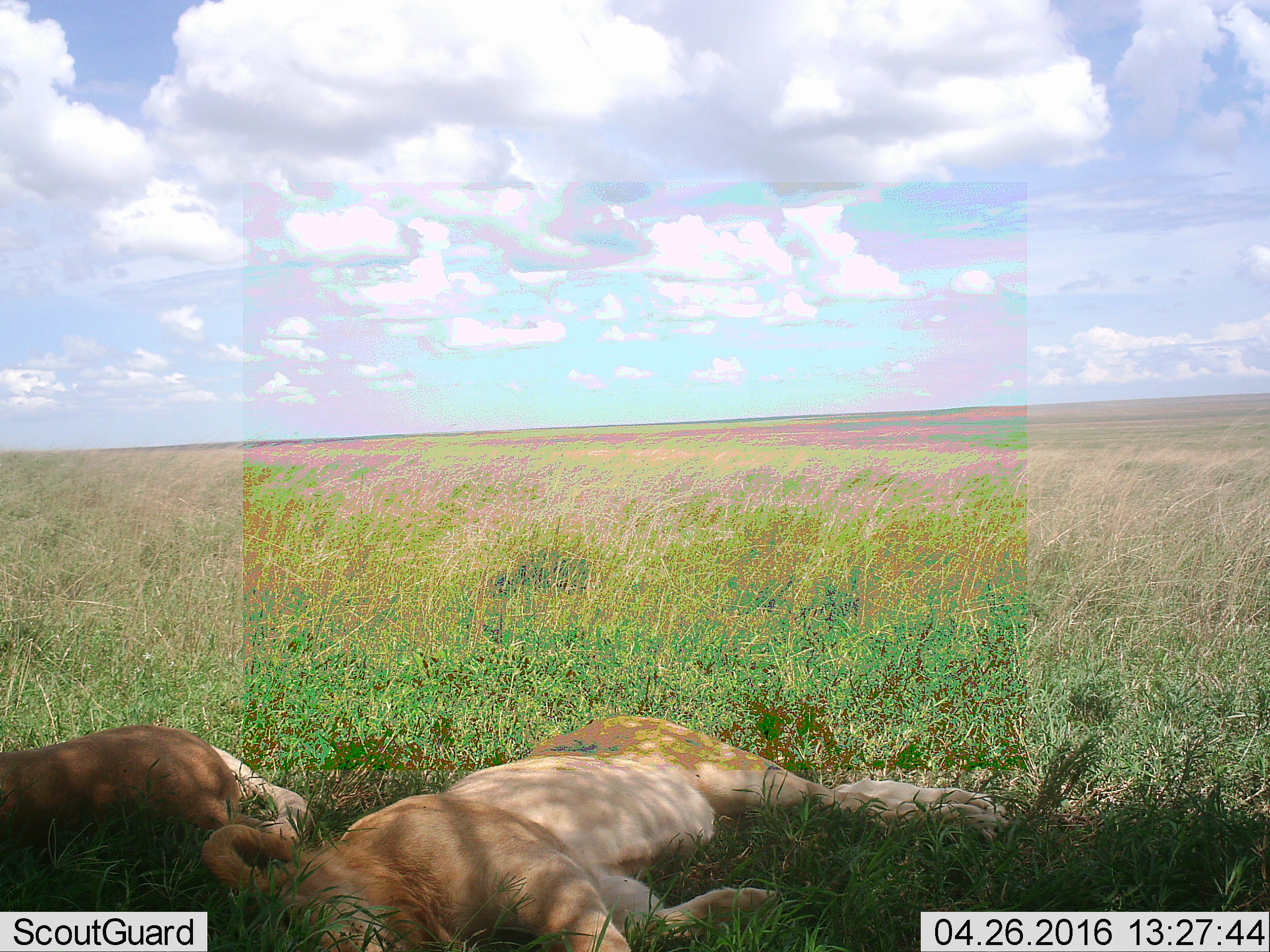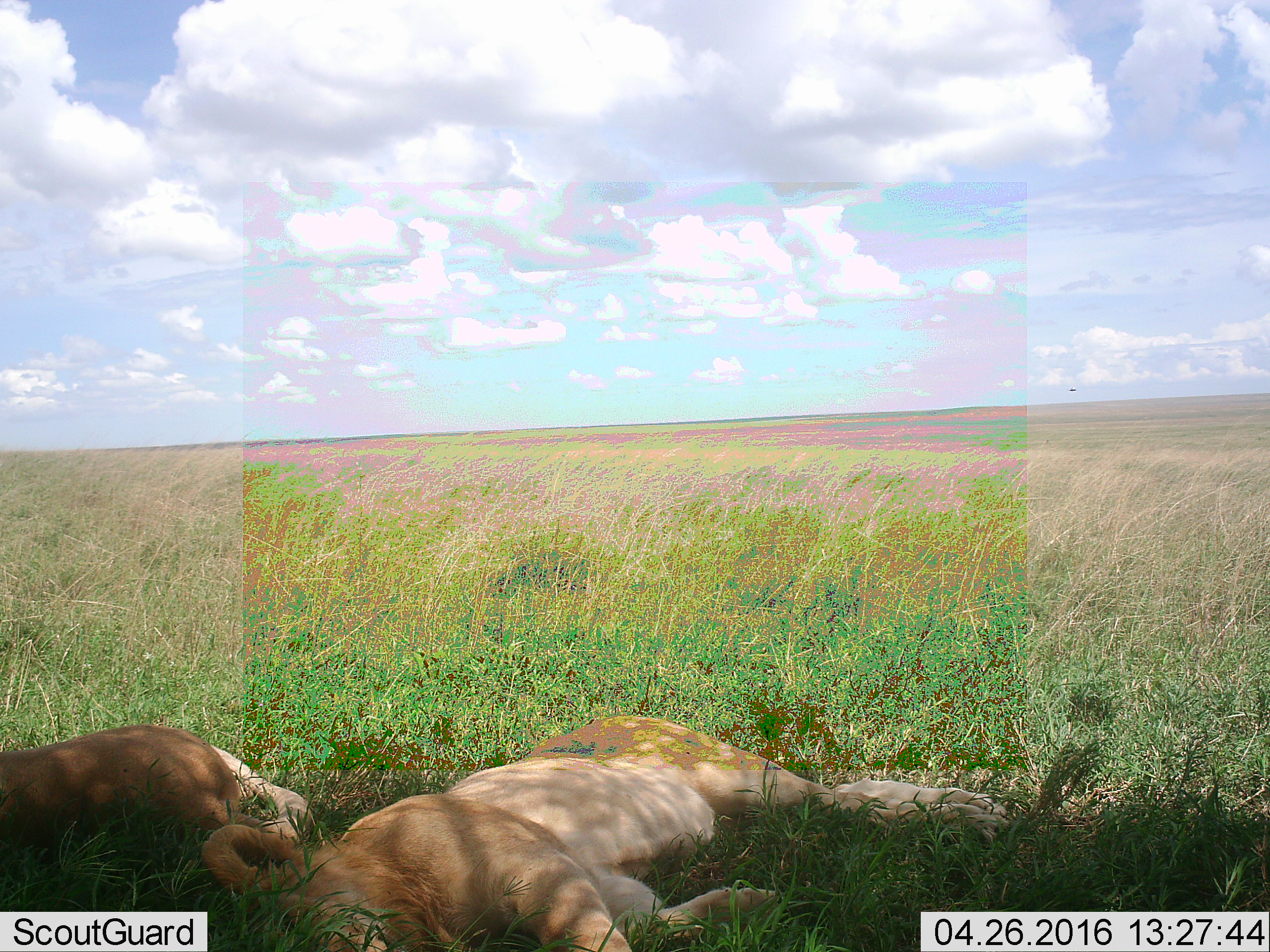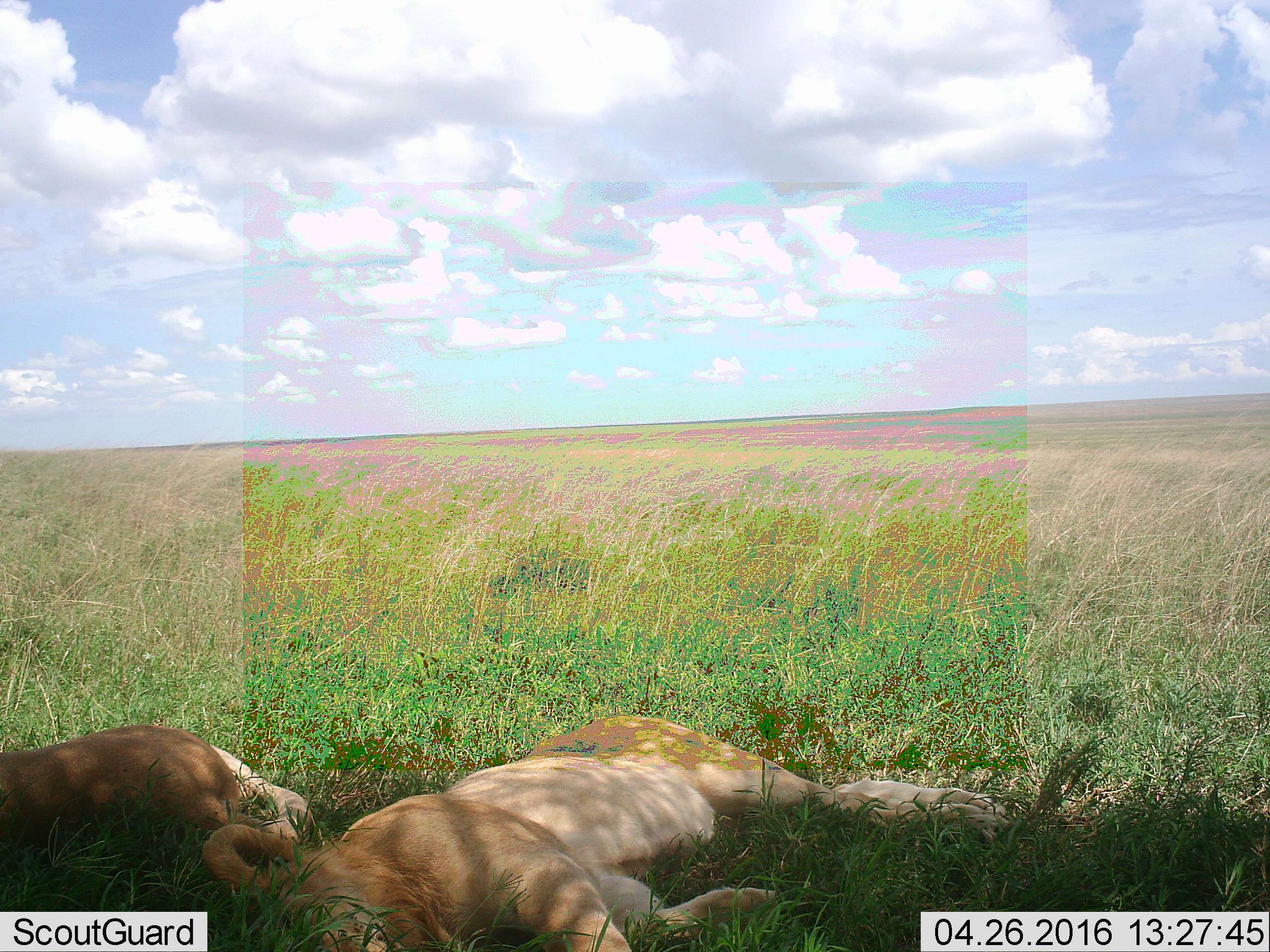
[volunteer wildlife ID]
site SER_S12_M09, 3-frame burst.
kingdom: Animalia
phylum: Chordata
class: Mammalia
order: Carnivora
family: Felidae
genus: Panthera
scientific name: Panthera leo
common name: lion female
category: lionfemale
Lionfemale (lion female) (Panthera leo), count 2. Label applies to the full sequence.